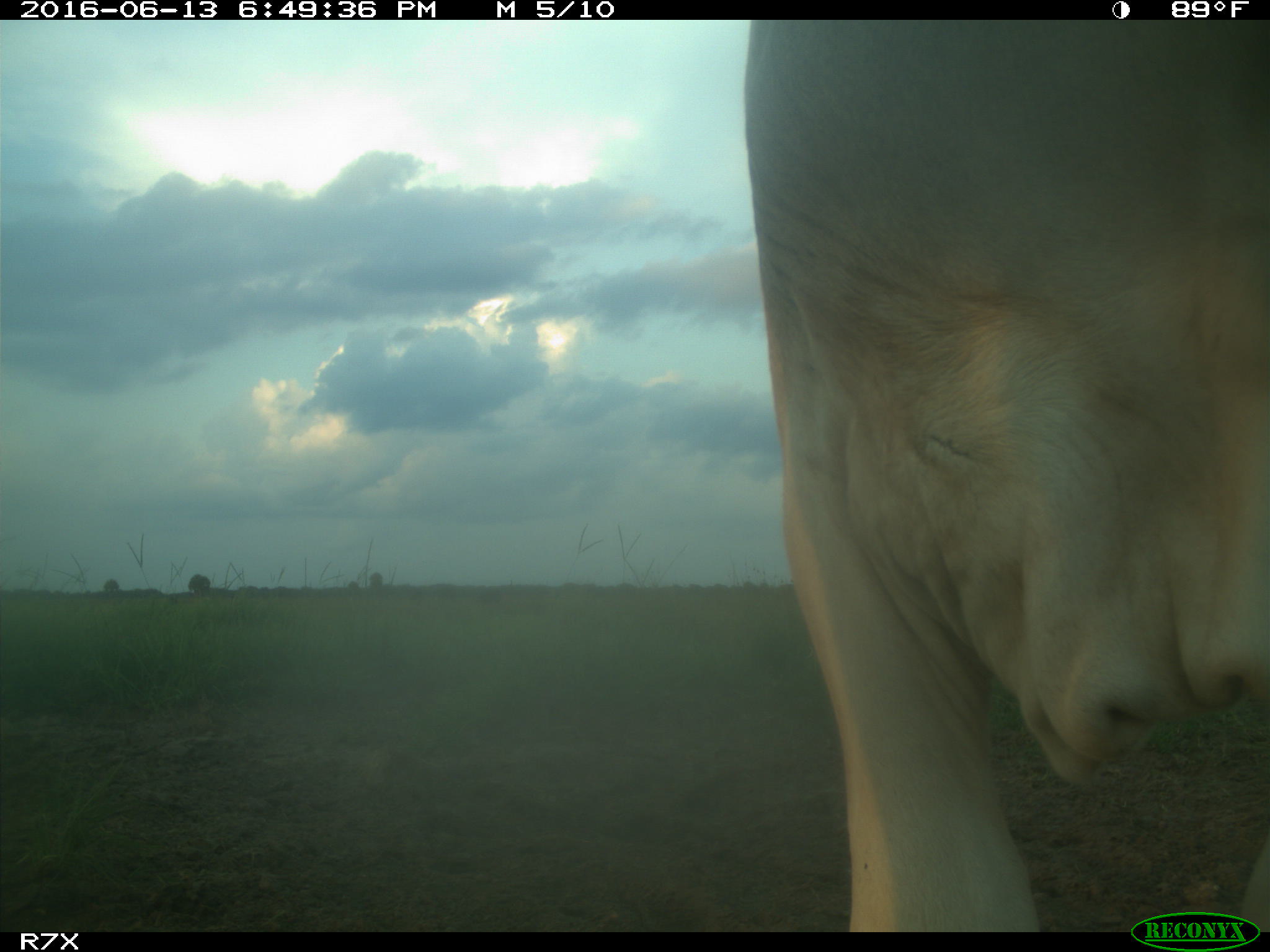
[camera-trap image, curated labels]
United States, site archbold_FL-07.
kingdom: Animalia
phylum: Chordata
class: Mammalia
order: Artiodactyla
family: Bovidae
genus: Bos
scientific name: Bos taurus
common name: domestic cow